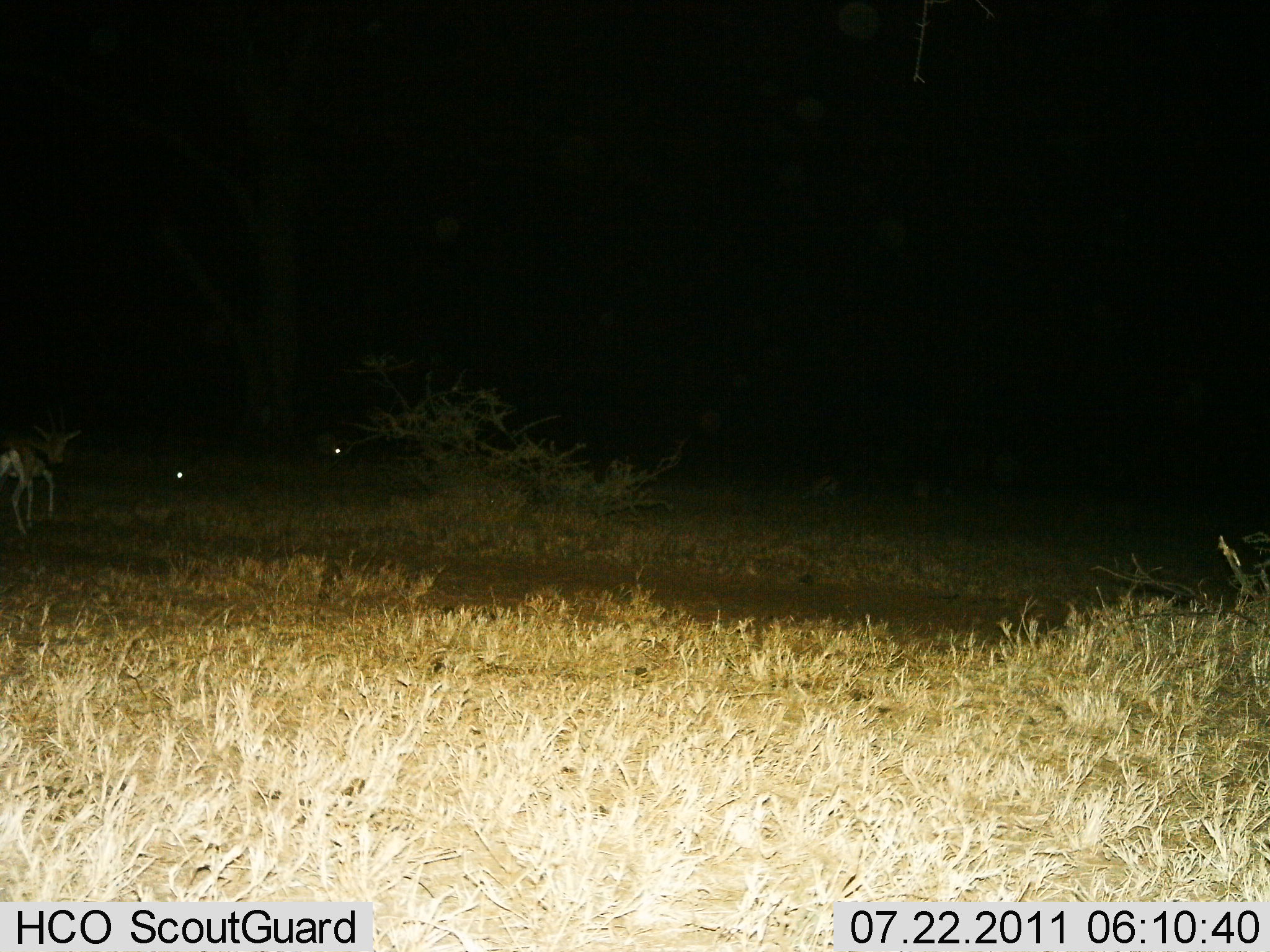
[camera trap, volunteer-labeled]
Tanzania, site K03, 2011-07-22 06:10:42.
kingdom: Animalia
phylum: Chordata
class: Mammalia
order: Artiodactyla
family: Bovidae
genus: Eudorcas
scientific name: Eudorcas thomsonii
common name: thomson's gazelle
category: gazellethomsons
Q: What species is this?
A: Gazellethomsons (thomson's gazelle) (Eudorcas thomsonii).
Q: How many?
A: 1.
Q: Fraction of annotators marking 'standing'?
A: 22%.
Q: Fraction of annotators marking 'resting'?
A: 11%.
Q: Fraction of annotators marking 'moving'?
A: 89%.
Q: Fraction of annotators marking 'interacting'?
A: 0%.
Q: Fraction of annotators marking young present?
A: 0%.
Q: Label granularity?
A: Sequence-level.